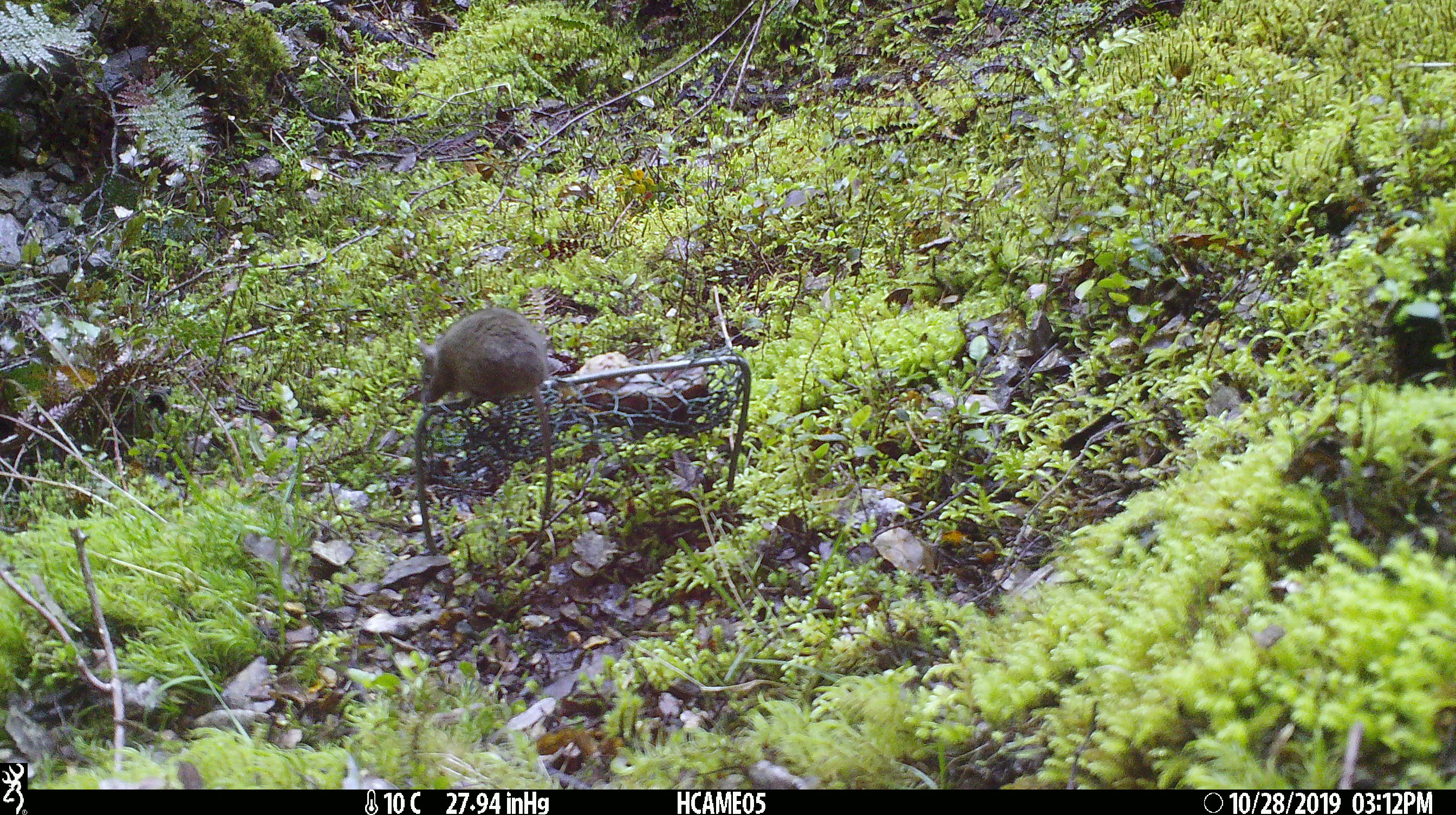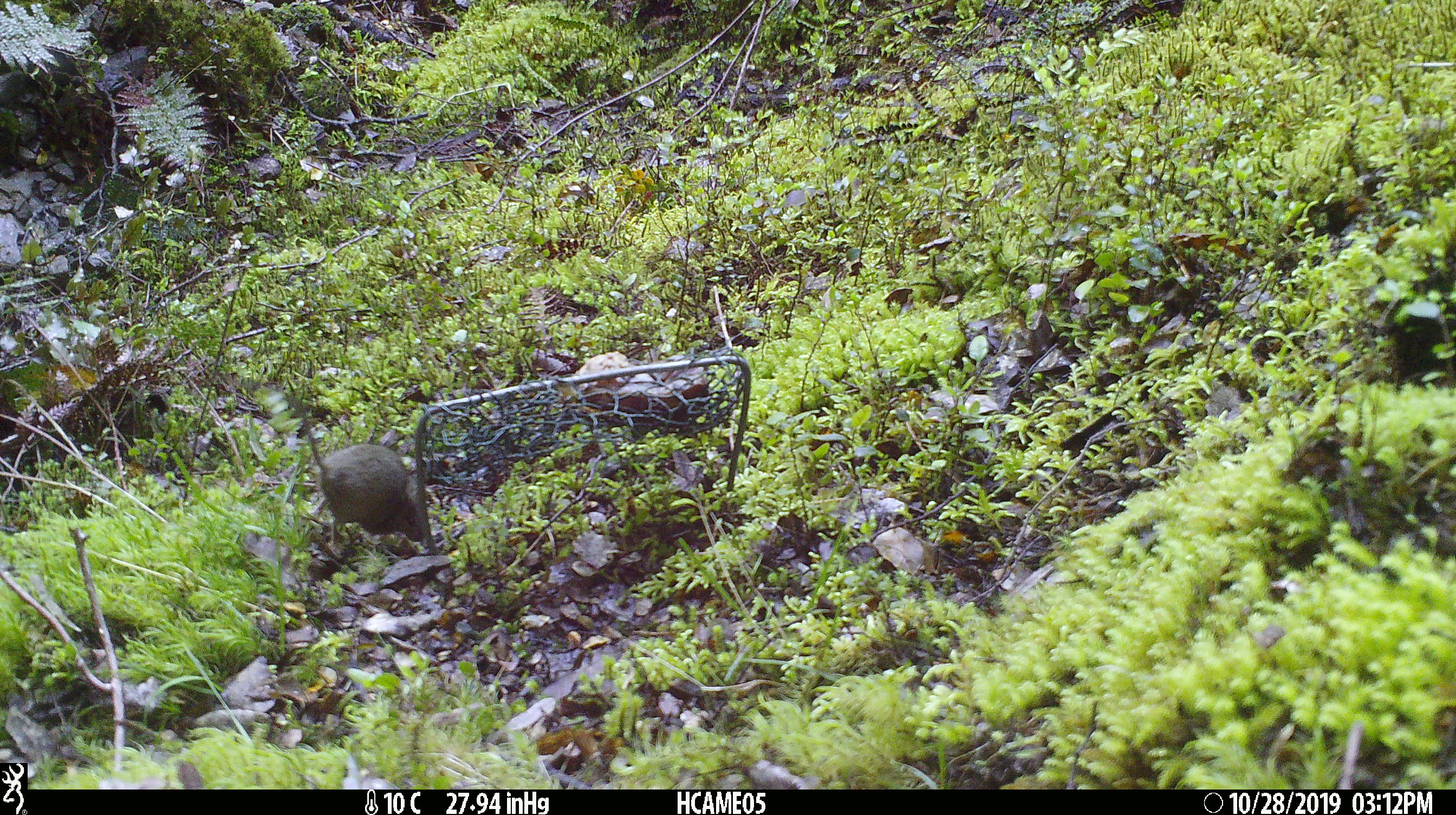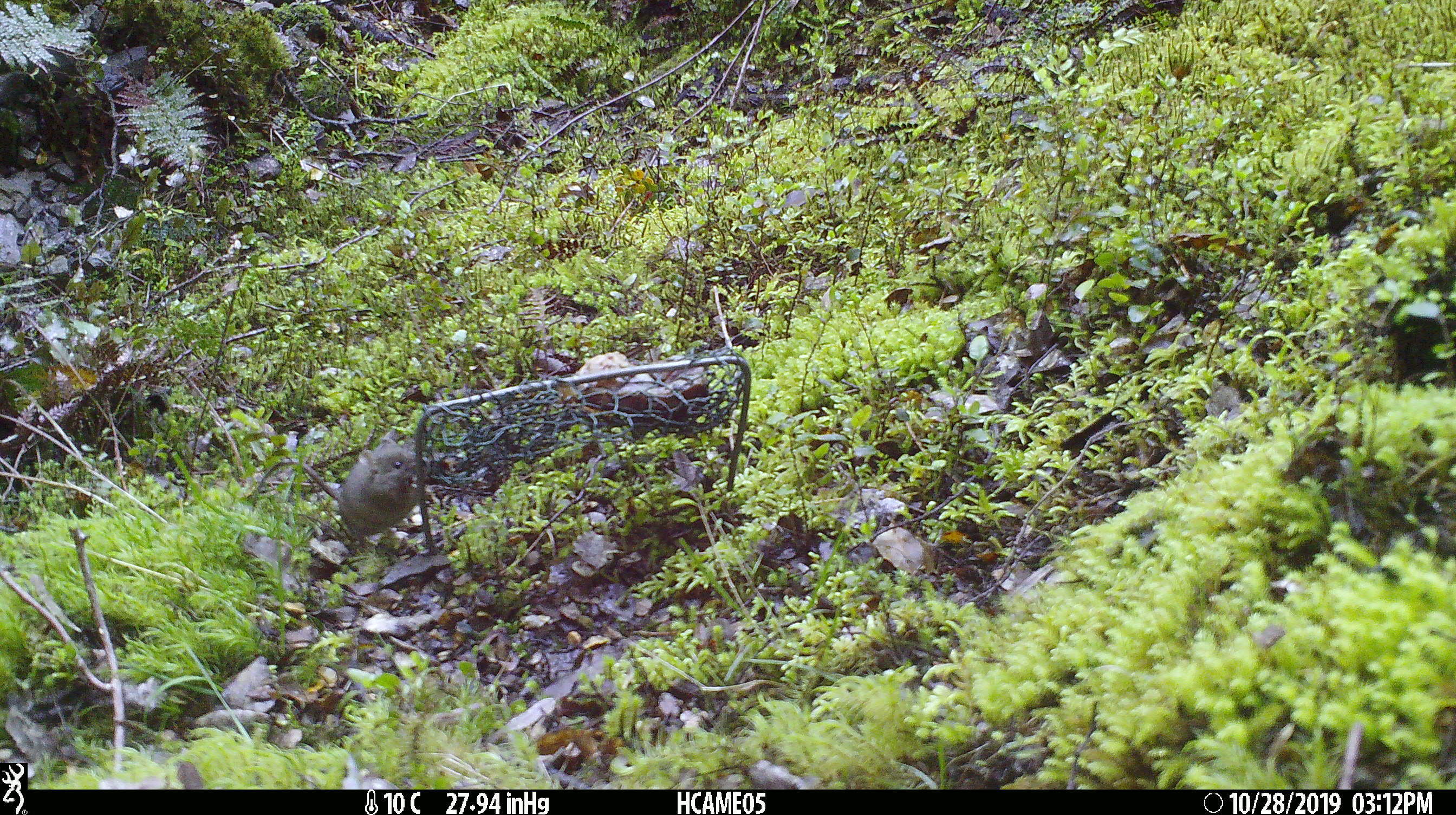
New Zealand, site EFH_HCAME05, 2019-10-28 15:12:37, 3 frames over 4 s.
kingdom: Animalia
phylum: Chordata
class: Mammalia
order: Rodentia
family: Muridae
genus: Mus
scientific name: Mus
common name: mouse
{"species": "mouse (Mus)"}